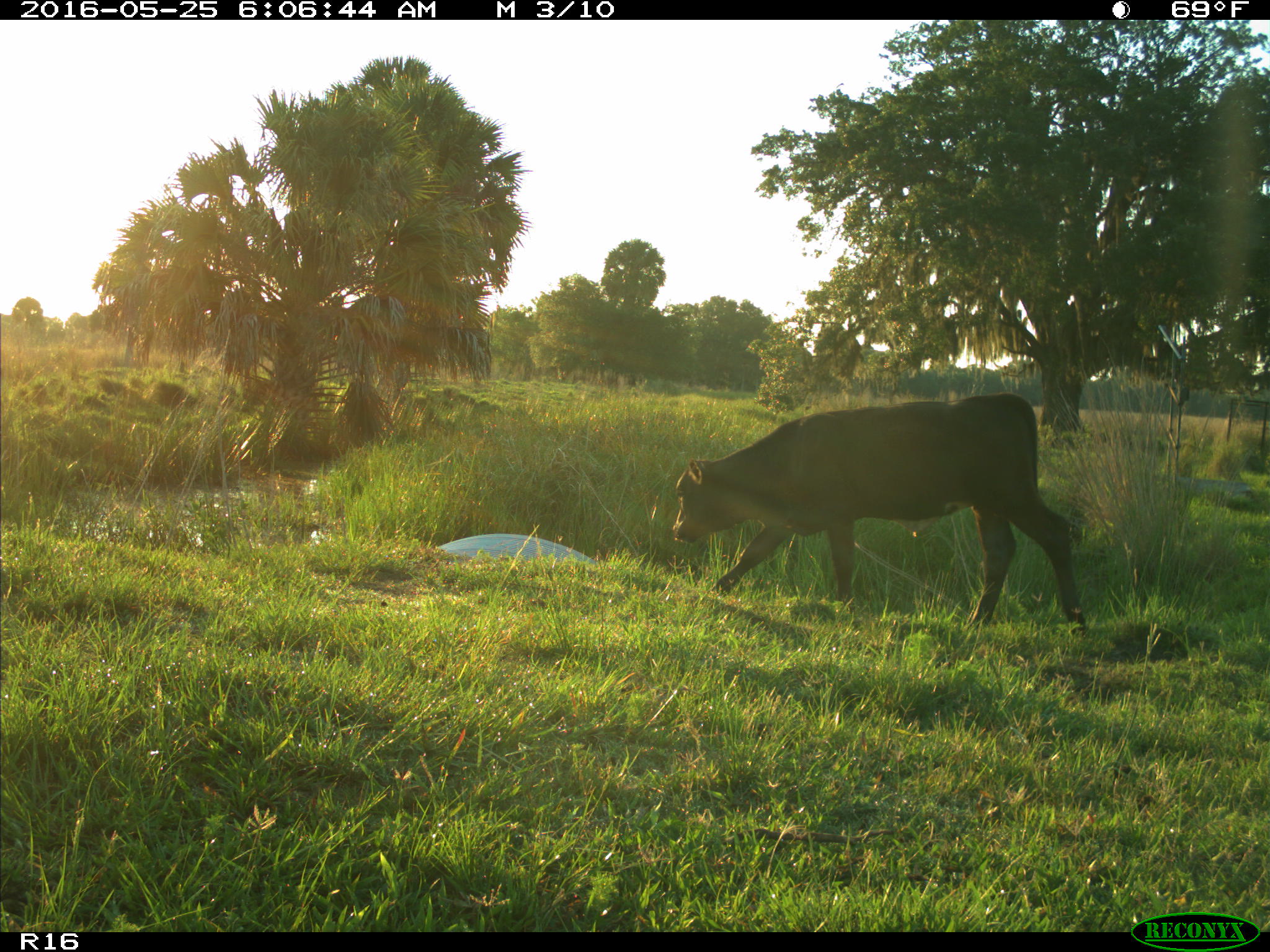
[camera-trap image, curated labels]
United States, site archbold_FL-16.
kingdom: Animalia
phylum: Chordata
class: Mammalia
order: Artiodactyla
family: Bovidae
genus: Bos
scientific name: Bos taurus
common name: domestic cow